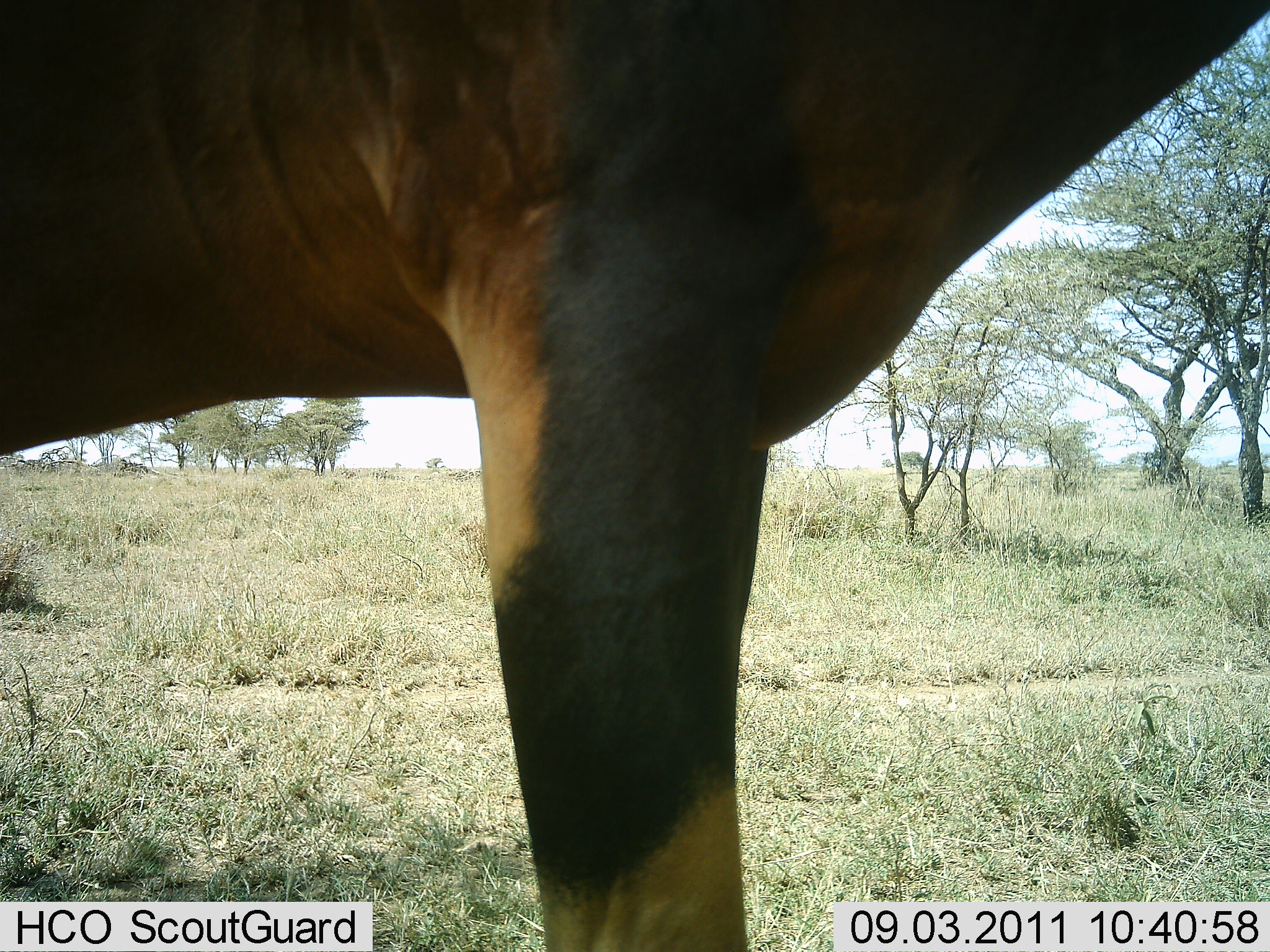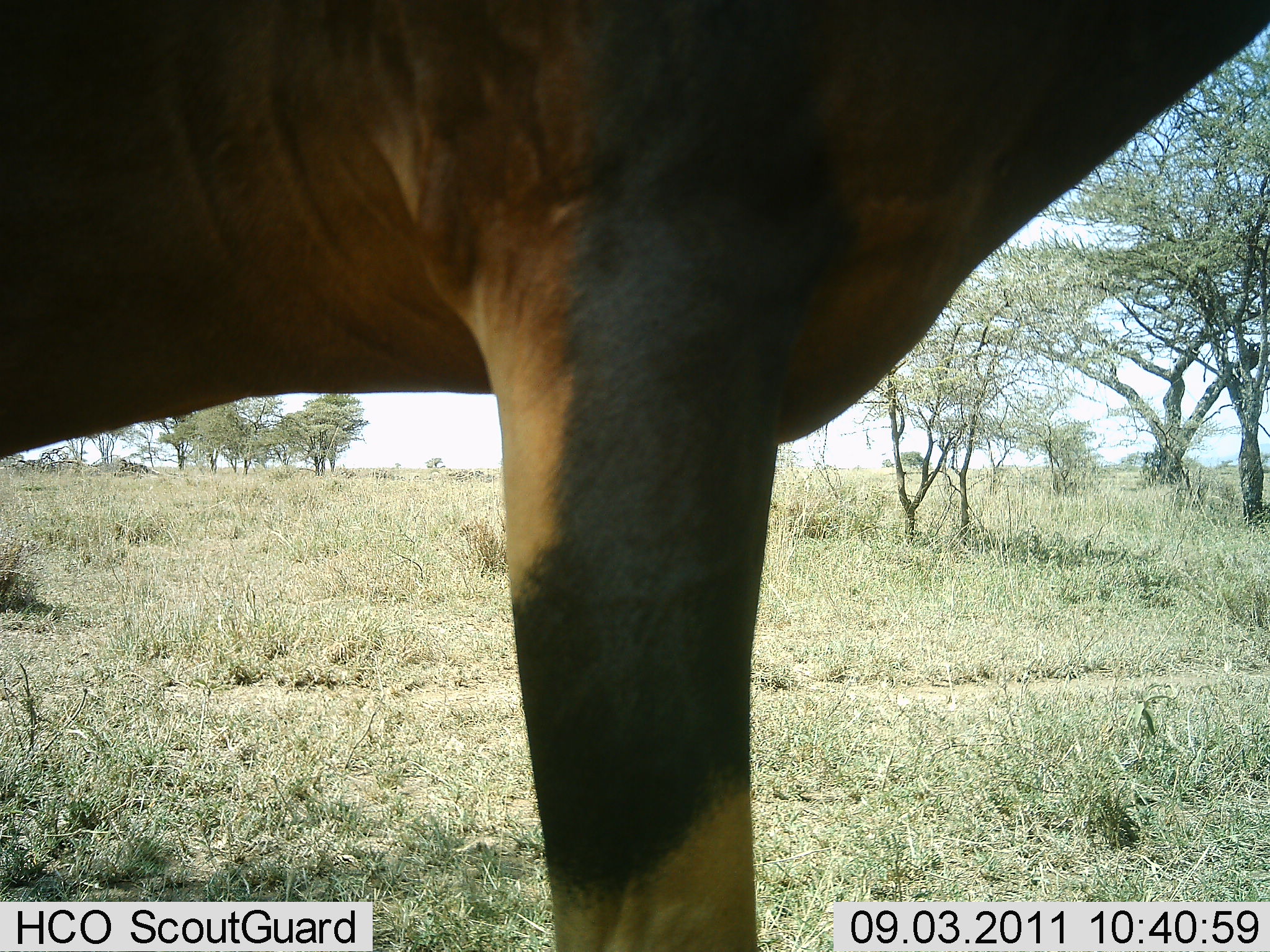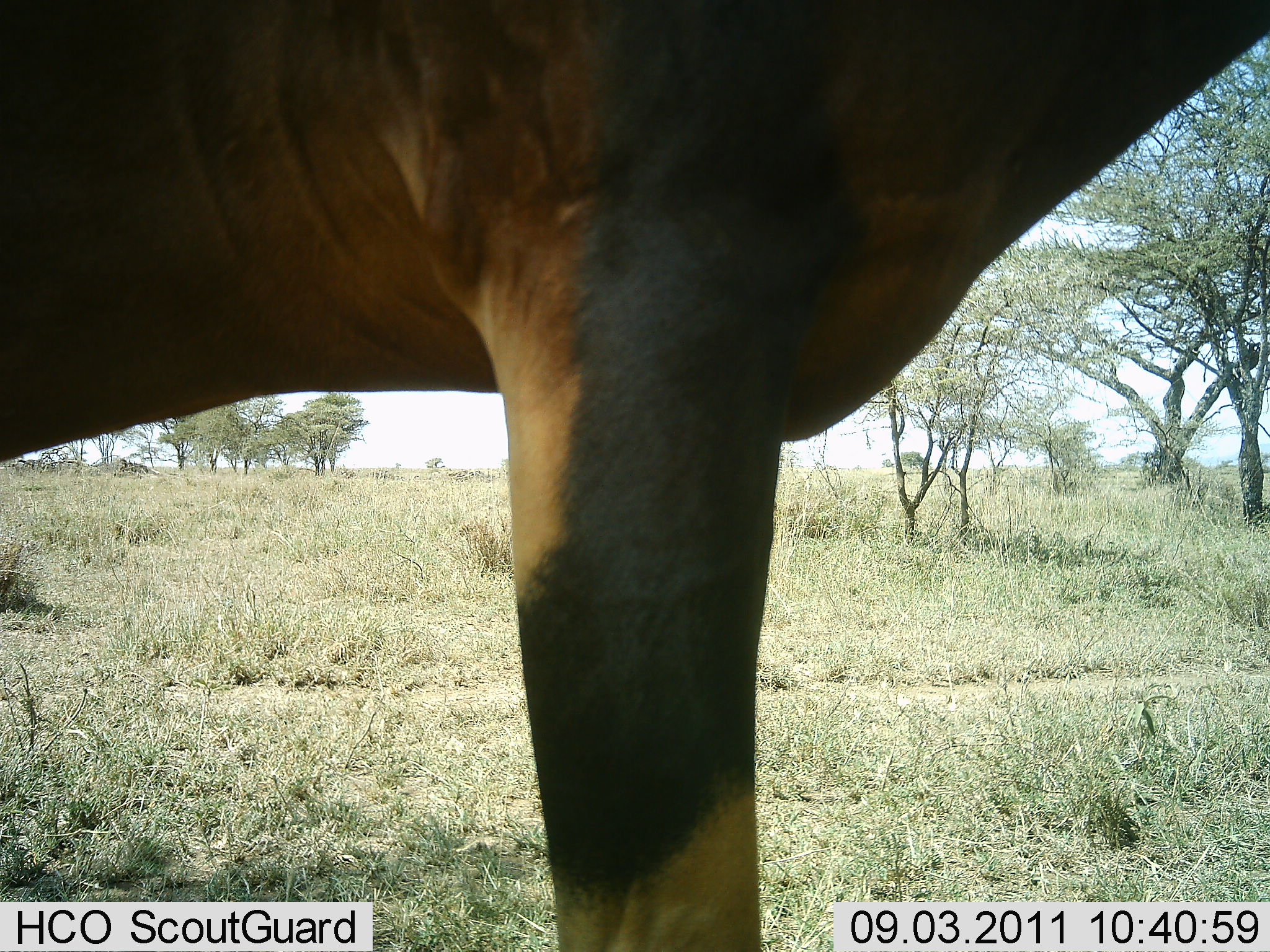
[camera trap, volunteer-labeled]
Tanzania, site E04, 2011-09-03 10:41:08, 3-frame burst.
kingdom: Animalia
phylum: Chordata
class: Mammalia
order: Artiodactyla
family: Bovidae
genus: Damaliscus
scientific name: Damaliscus lunatus jimela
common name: topi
Topi (Damaliscus lunatus jimela), count 1. Behavior (volunteer vote fractions): standing 100%, resting 0%, moving 0%, interacting 0%. Young present (vote fraction): 0%. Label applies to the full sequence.